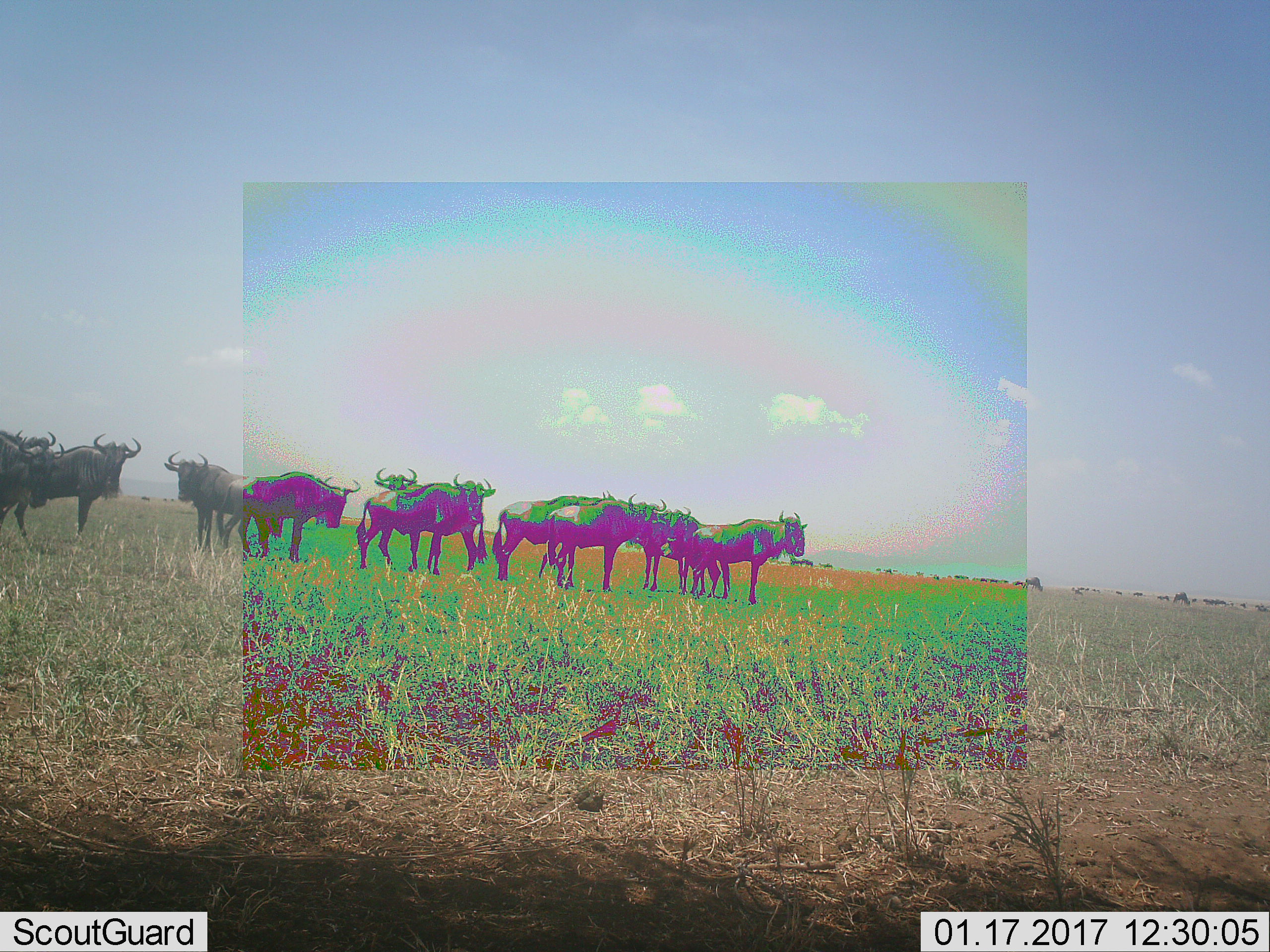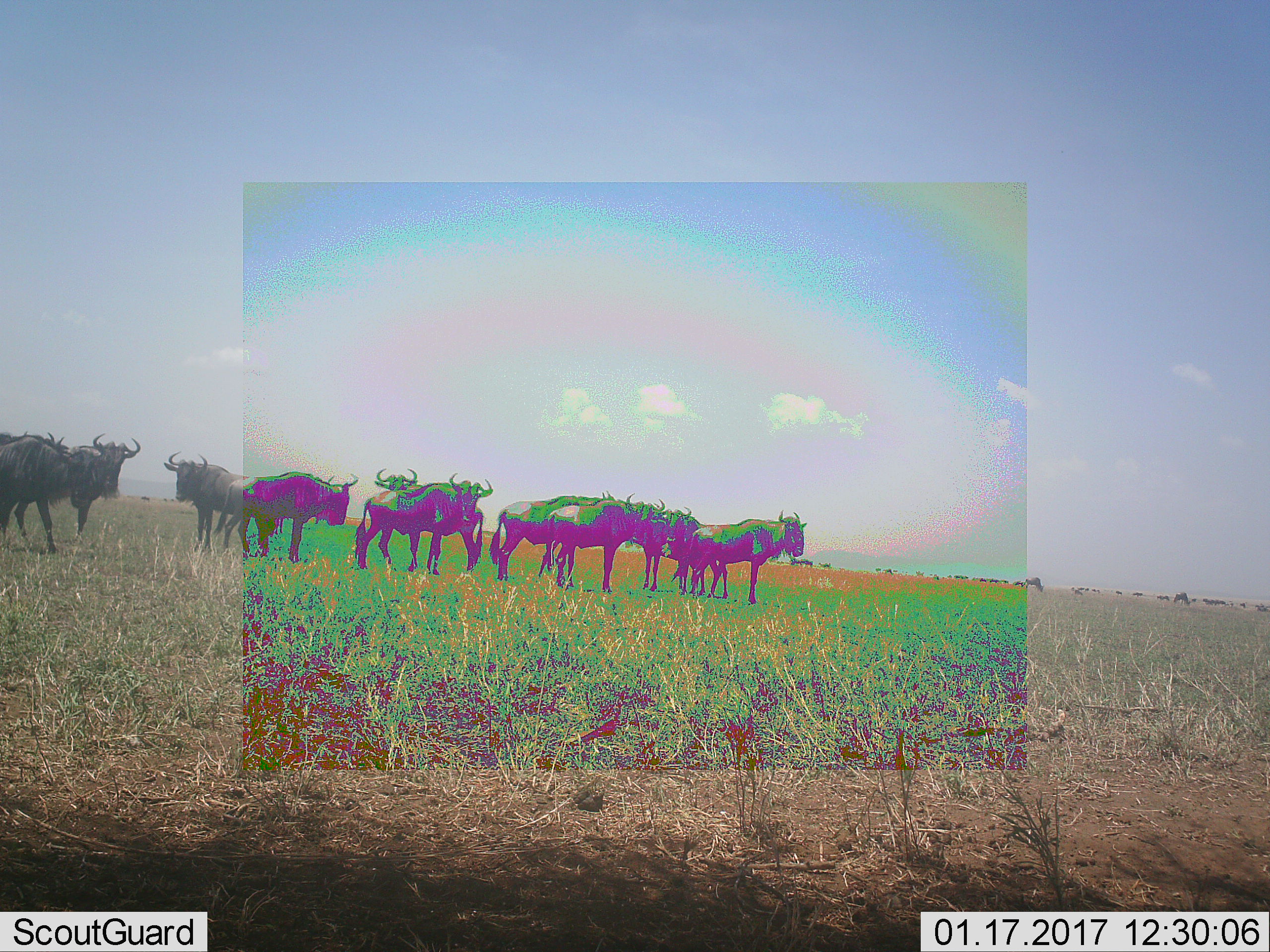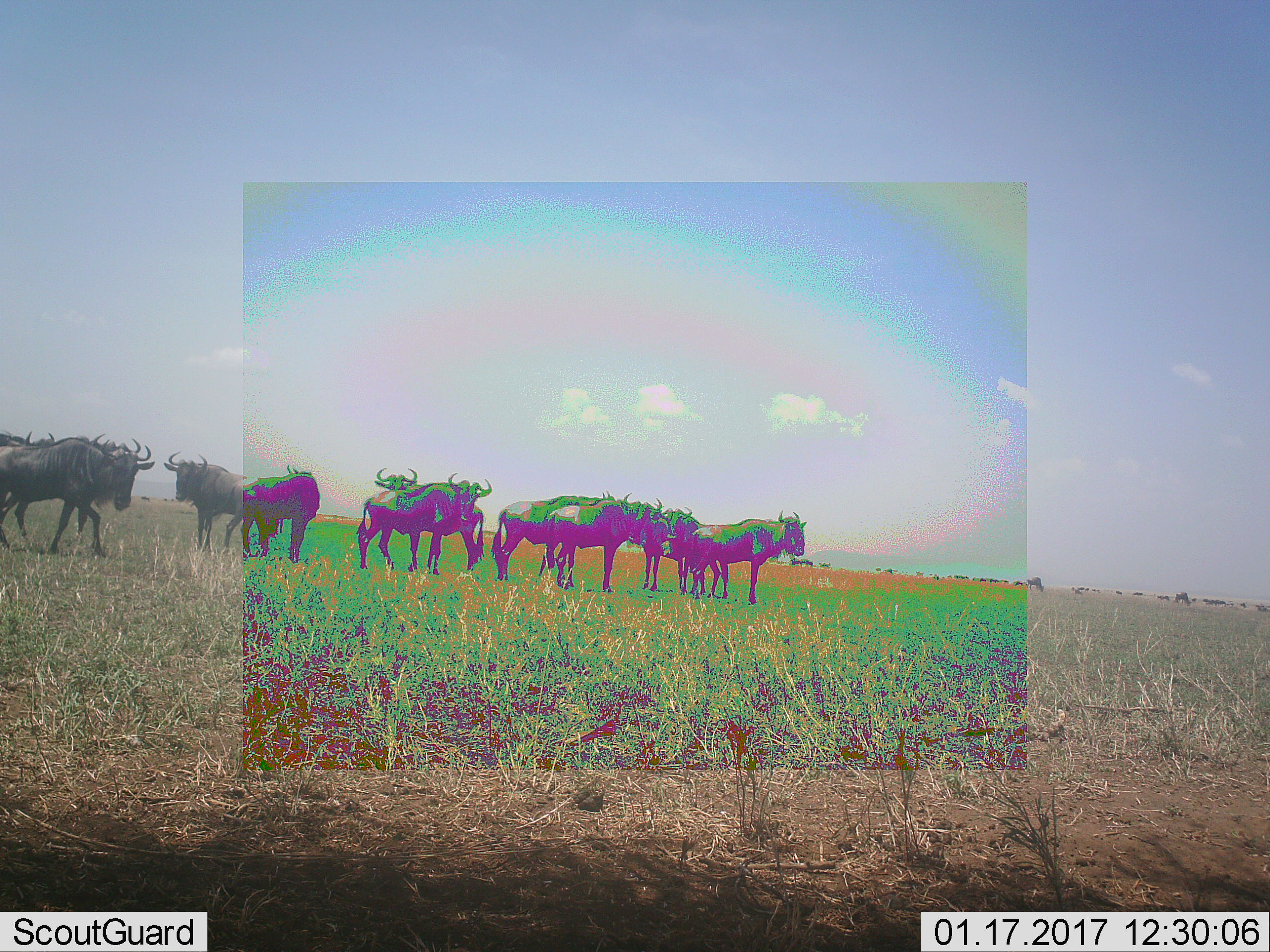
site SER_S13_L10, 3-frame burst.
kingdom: Animalia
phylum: Chordata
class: Mammalia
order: Artiodactyla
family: Bovidae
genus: Connochaetes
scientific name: Connochaetes taurinus taurinus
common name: blue wildebeest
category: wildebeestblue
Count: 11-50.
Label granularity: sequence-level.